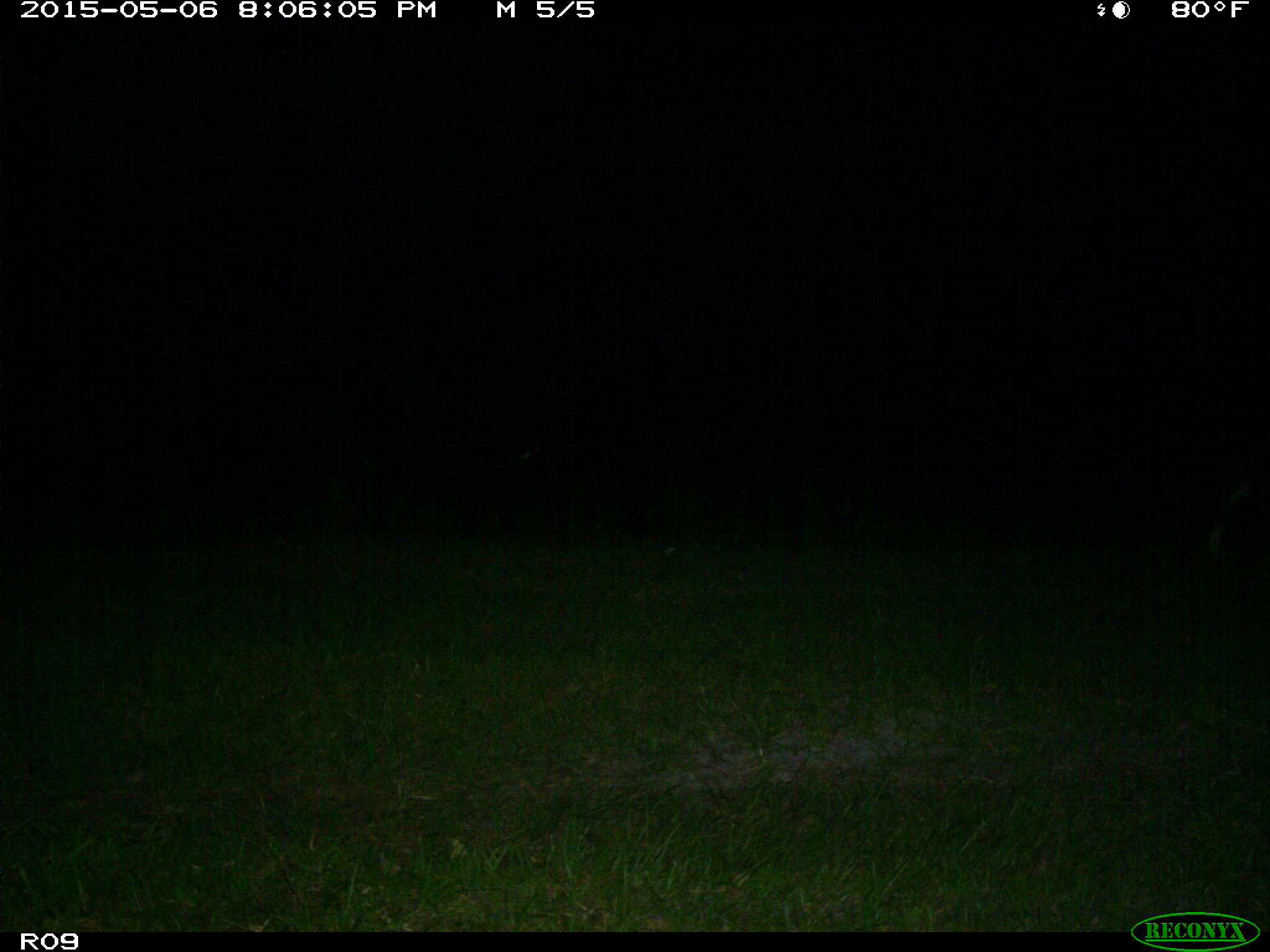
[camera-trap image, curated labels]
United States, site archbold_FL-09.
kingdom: Animalia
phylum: Chordata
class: Mammalia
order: Artiodactyla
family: Bovidae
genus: Bos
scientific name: Bos taurus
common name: domestic cow